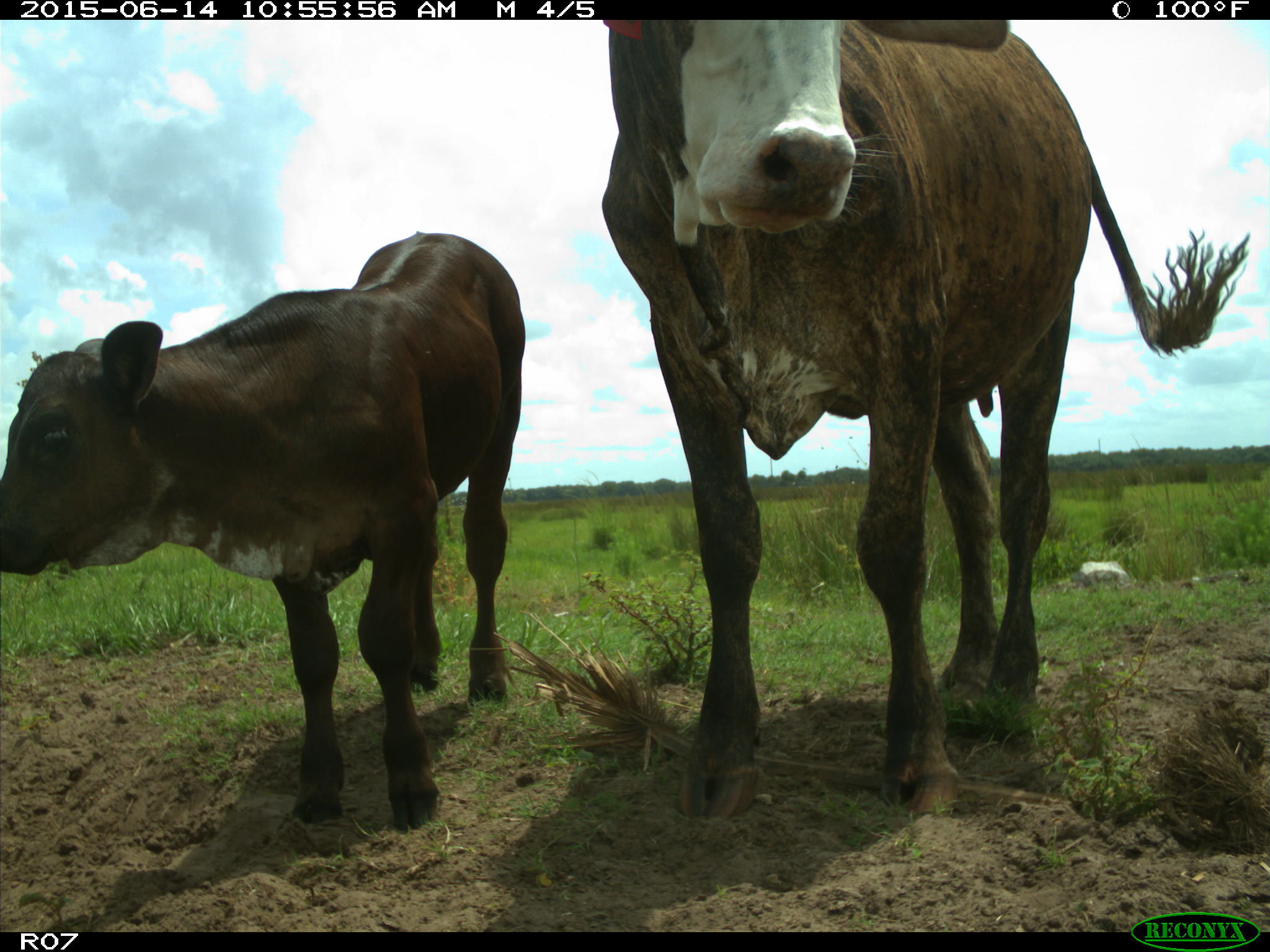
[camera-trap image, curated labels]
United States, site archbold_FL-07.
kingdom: Animalia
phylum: Chordata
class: Mammalia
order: Artiodactyla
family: Bovidae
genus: Bos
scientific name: Bos taurus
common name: domestic cow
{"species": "Bos taurus (domestic cow)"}